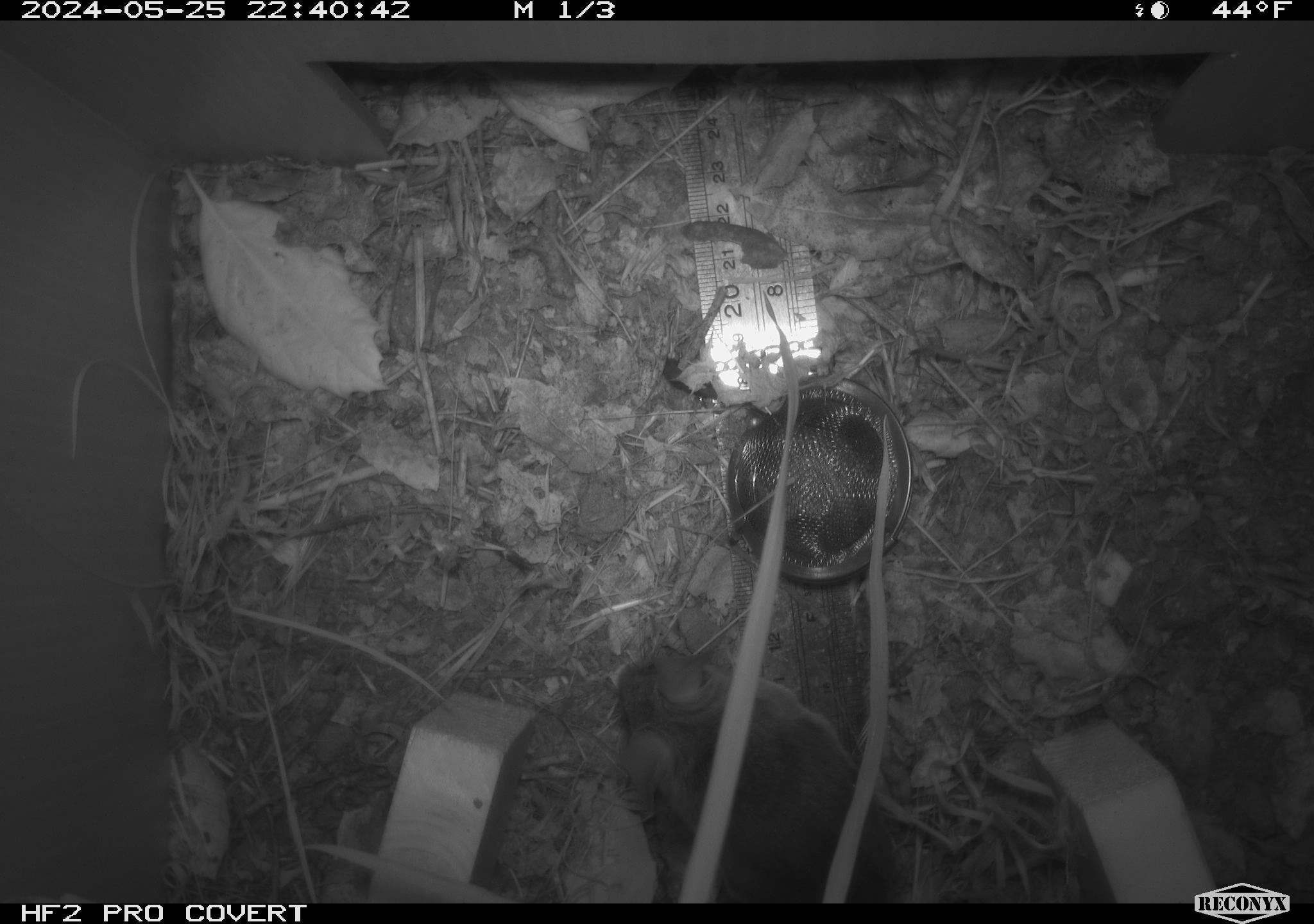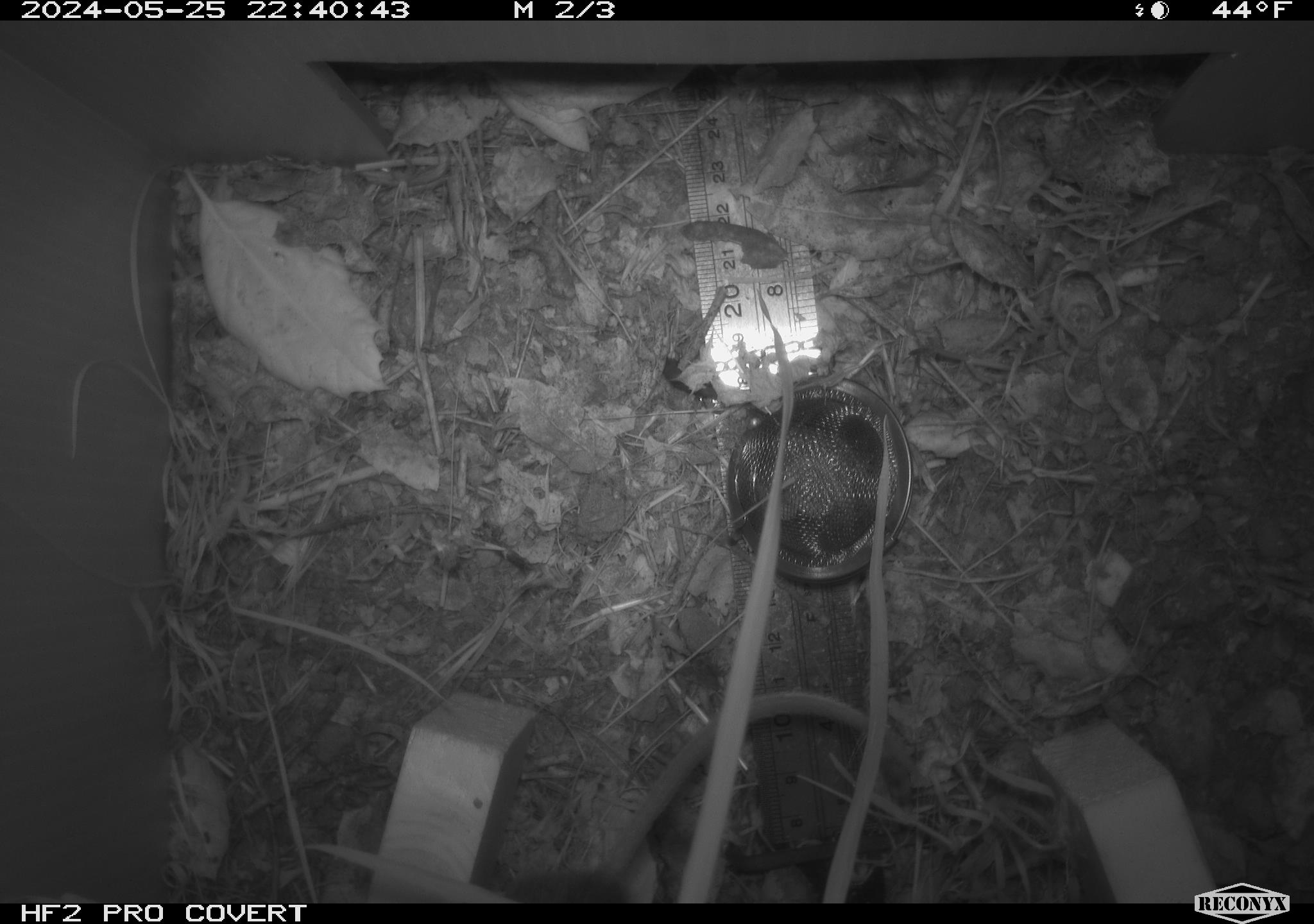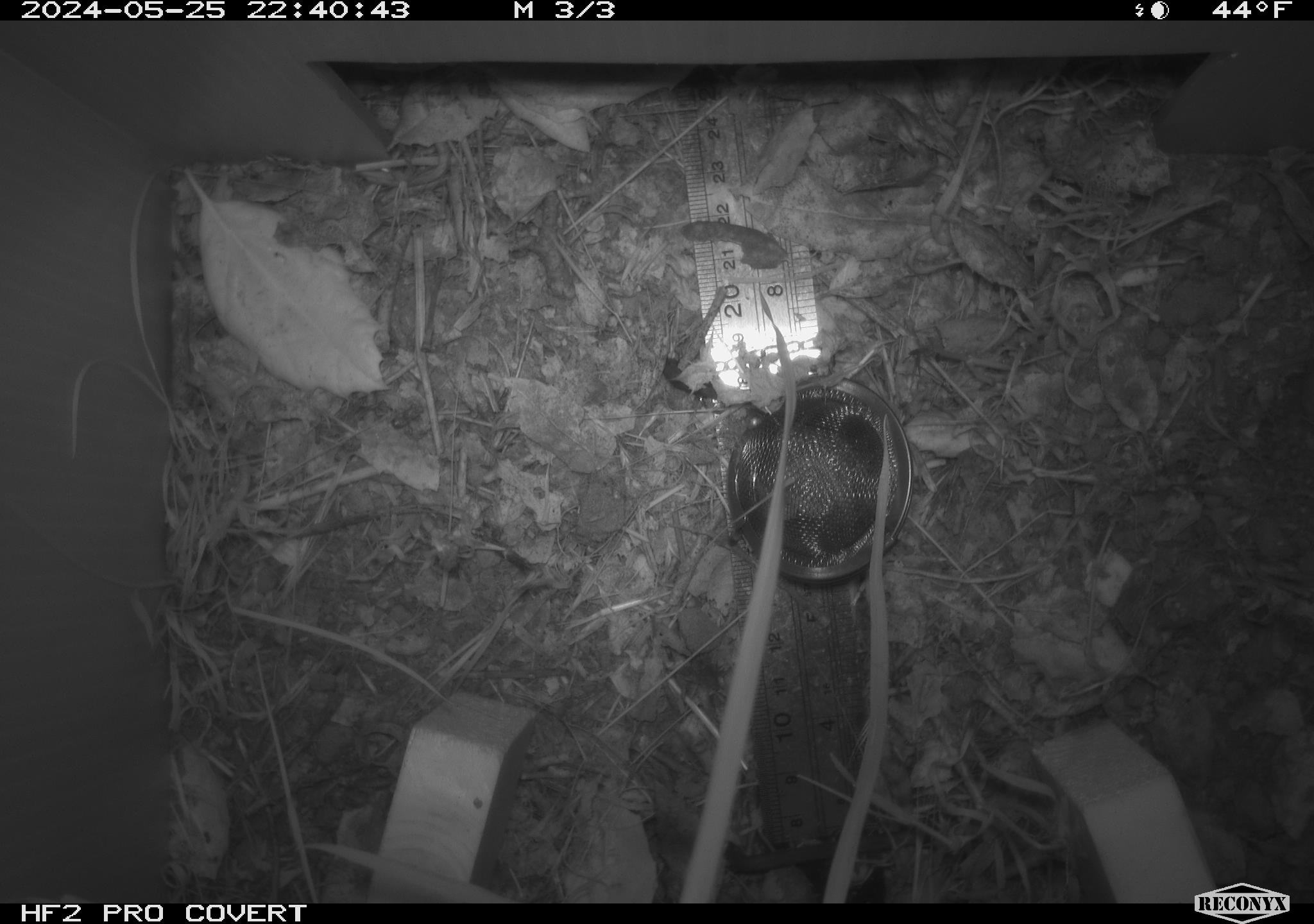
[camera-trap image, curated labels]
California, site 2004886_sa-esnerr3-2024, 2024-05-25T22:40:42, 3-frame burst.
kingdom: Animalia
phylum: Chordata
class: Mammalia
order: Rodentia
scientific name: Rodentia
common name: rodent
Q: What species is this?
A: Rodent (Rodentia).